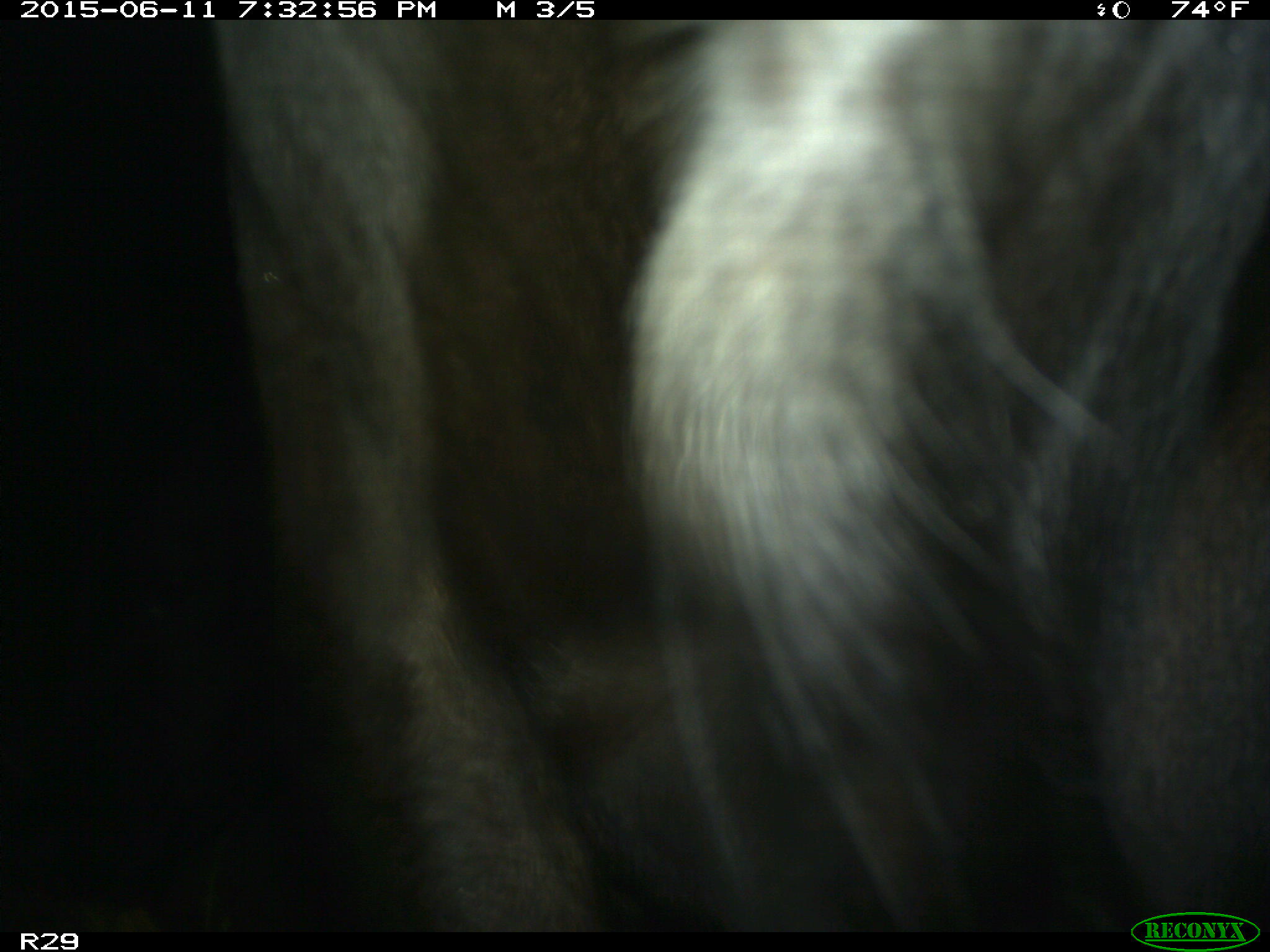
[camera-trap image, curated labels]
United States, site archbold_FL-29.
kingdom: Animalia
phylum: Chordata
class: Mammalia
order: Artiodactyla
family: Bovidae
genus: Bos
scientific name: Bos taurus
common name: domestic cow